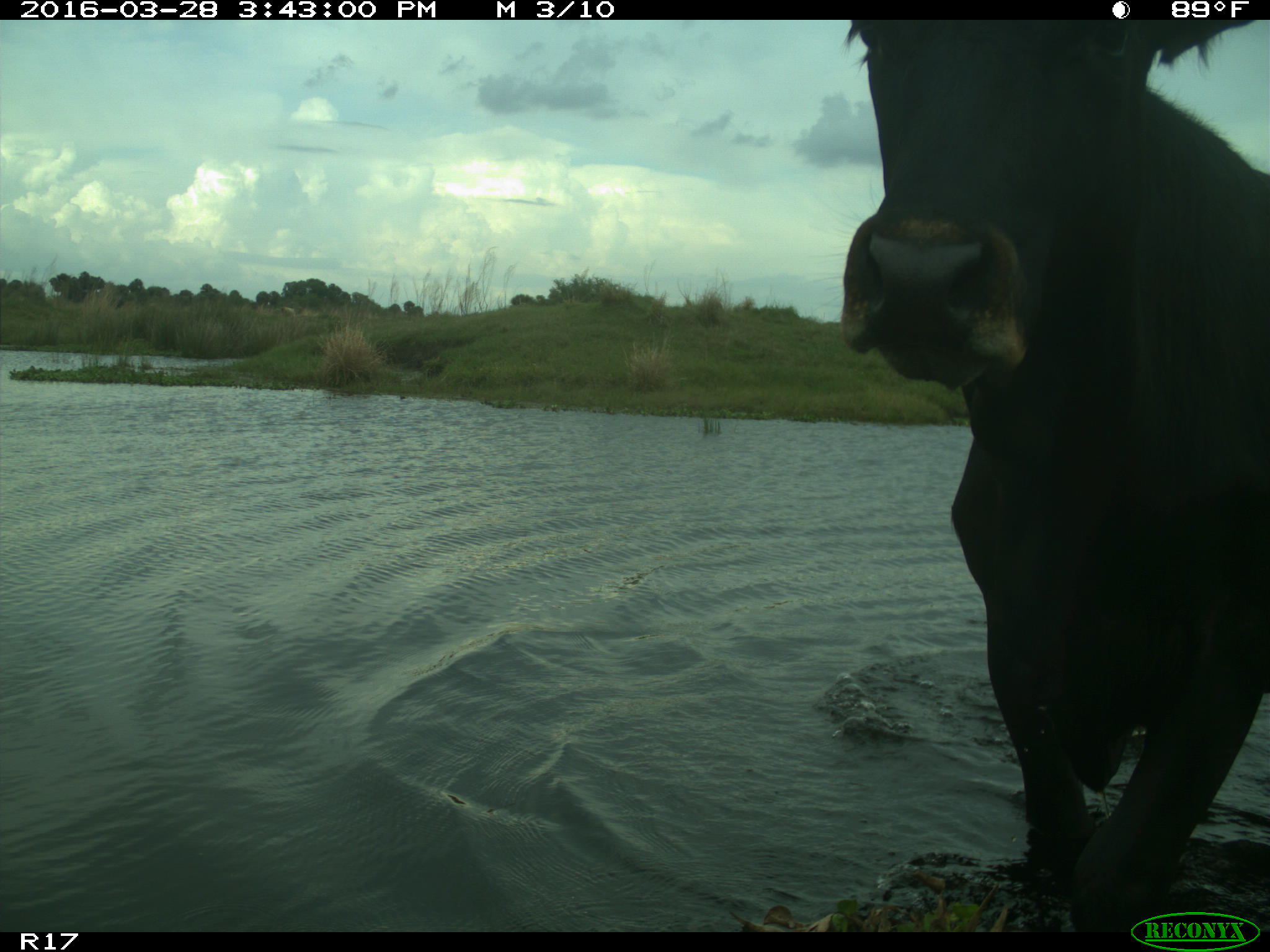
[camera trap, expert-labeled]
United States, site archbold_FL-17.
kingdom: Animalia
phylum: Chordata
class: Mammalia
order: Artiodactyla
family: Bovidae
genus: Bos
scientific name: Bos taurus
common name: domestic cow